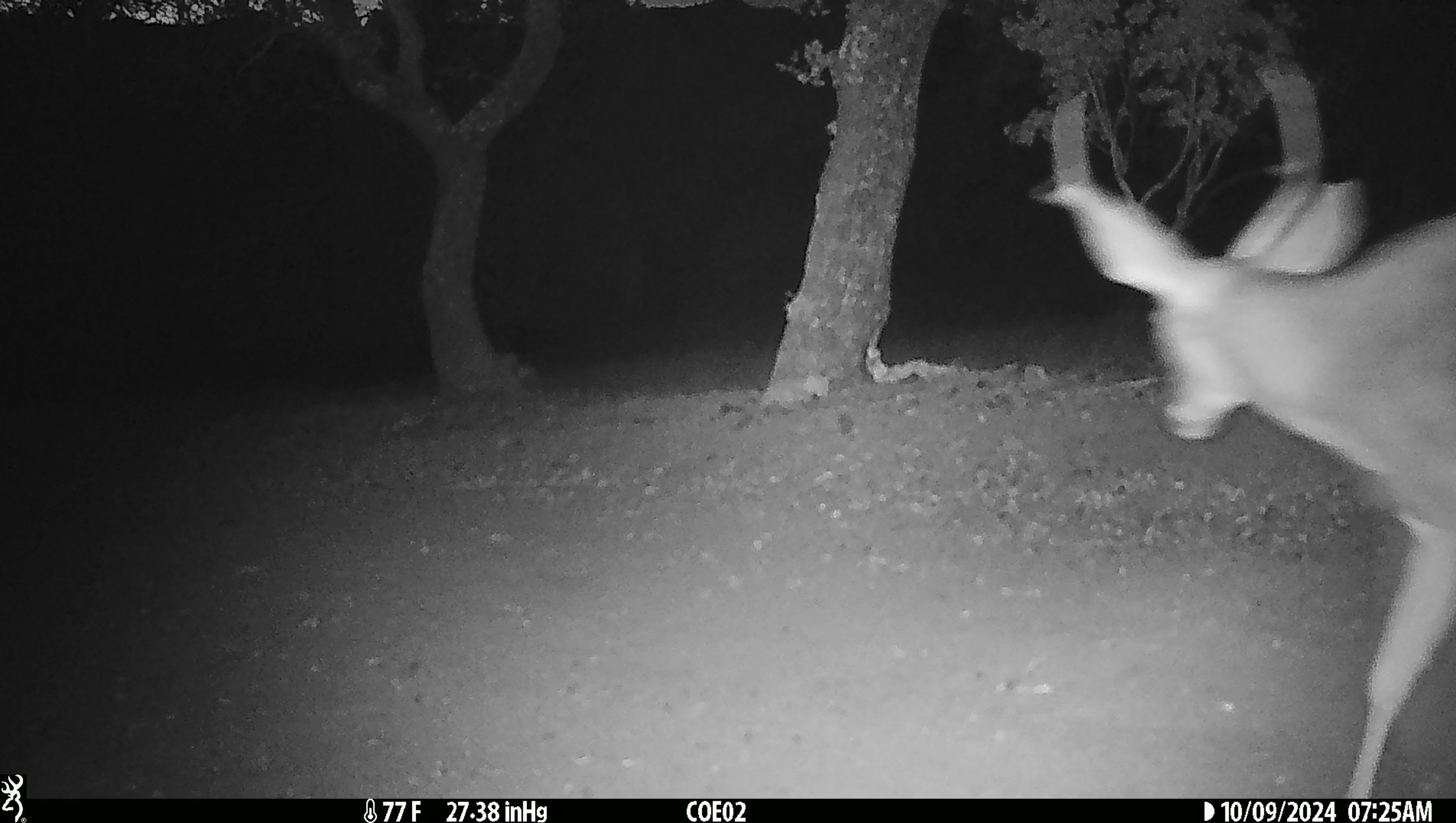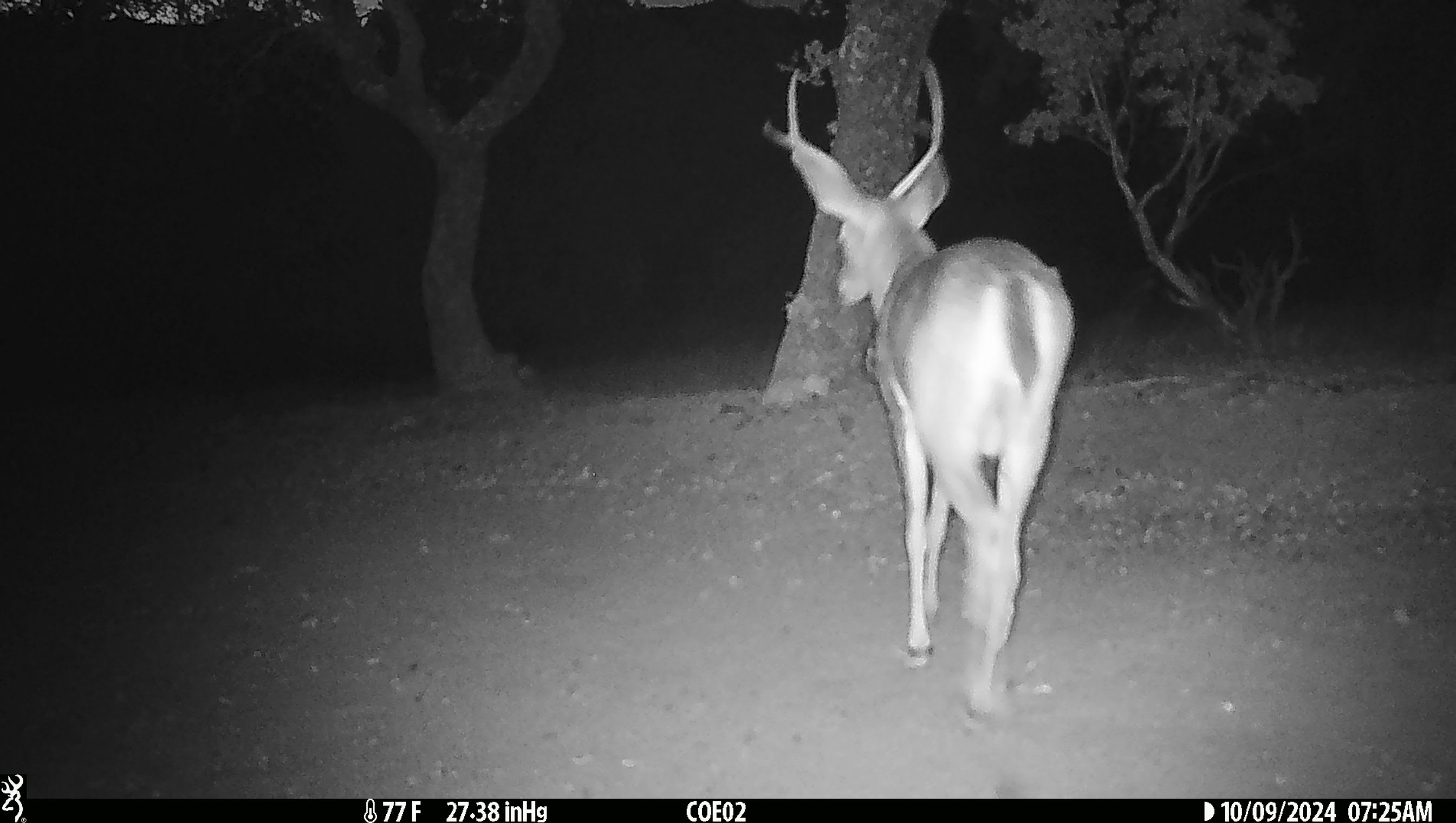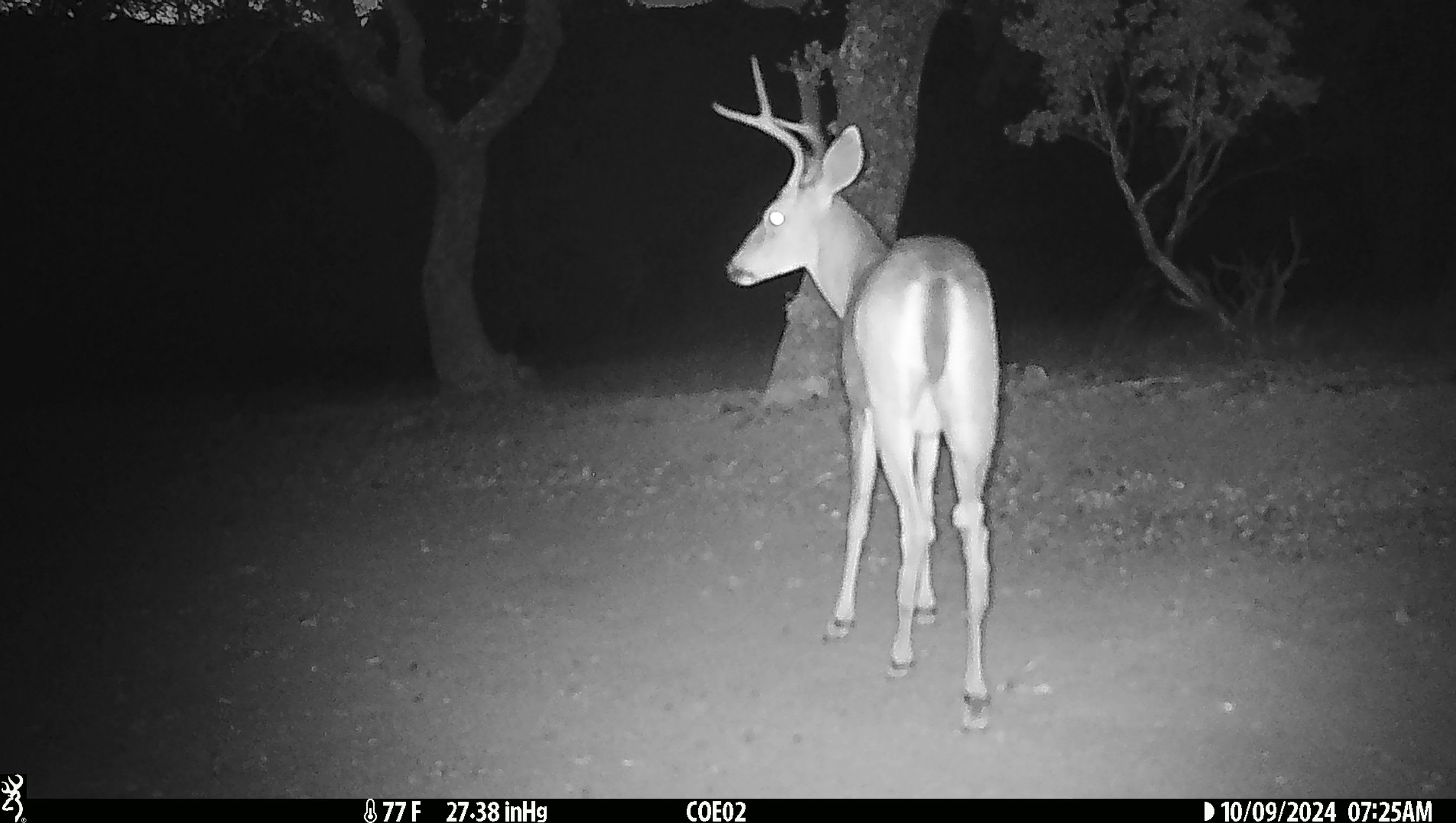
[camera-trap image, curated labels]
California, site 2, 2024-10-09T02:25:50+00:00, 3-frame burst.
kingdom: Animalia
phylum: Chordata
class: Mammalia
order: Artiodactyla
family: Cervidae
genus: Odocoileus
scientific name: Odocoileus hemionus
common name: mule deer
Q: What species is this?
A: Mule deer (Odocoileus hemionus).